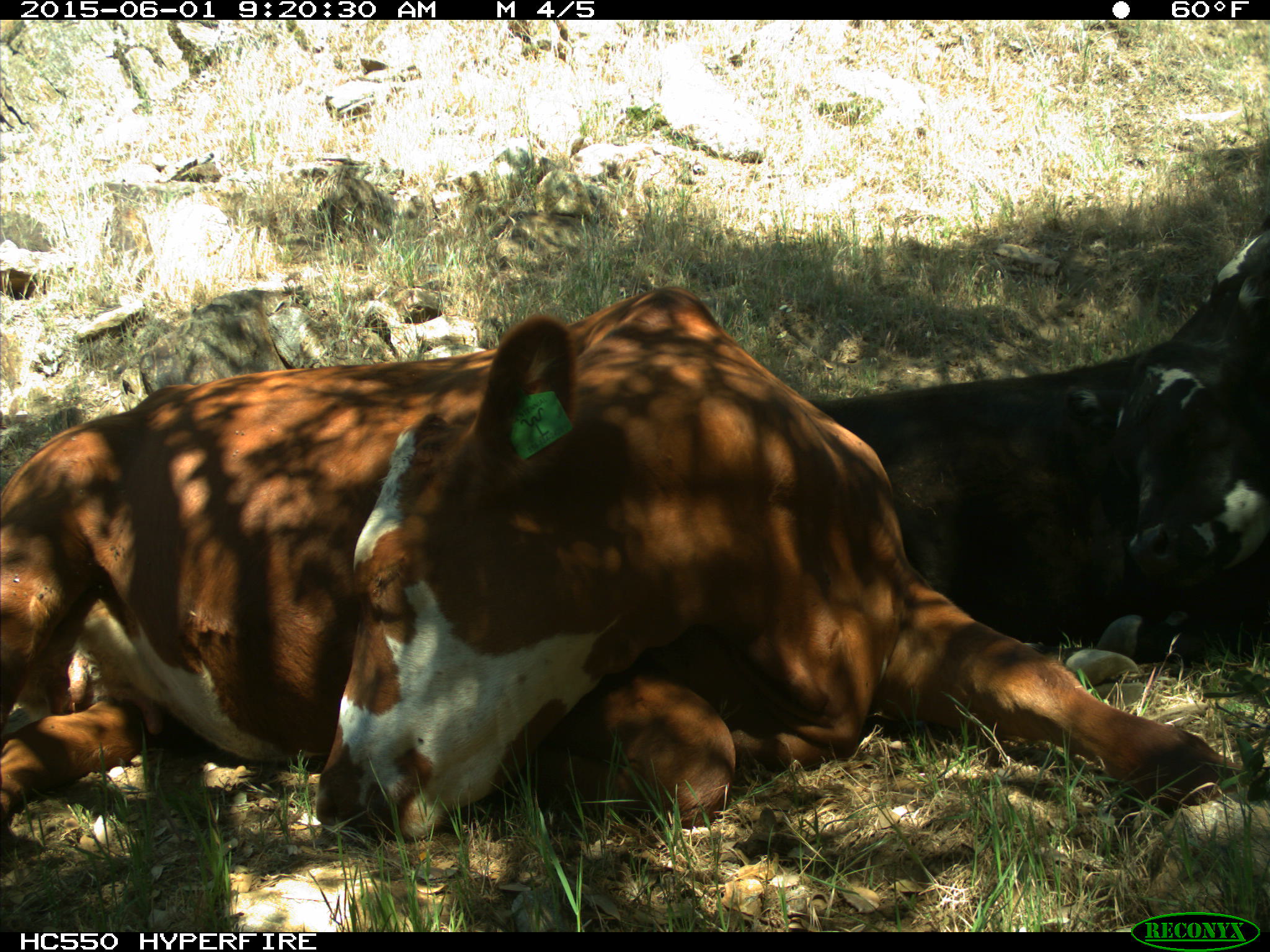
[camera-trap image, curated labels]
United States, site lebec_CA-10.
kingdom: Animalia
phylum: Chordata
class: Mammalia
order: Artiodactyla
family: Bovidae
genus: Bos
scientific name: Bos taurus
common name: domestic cow